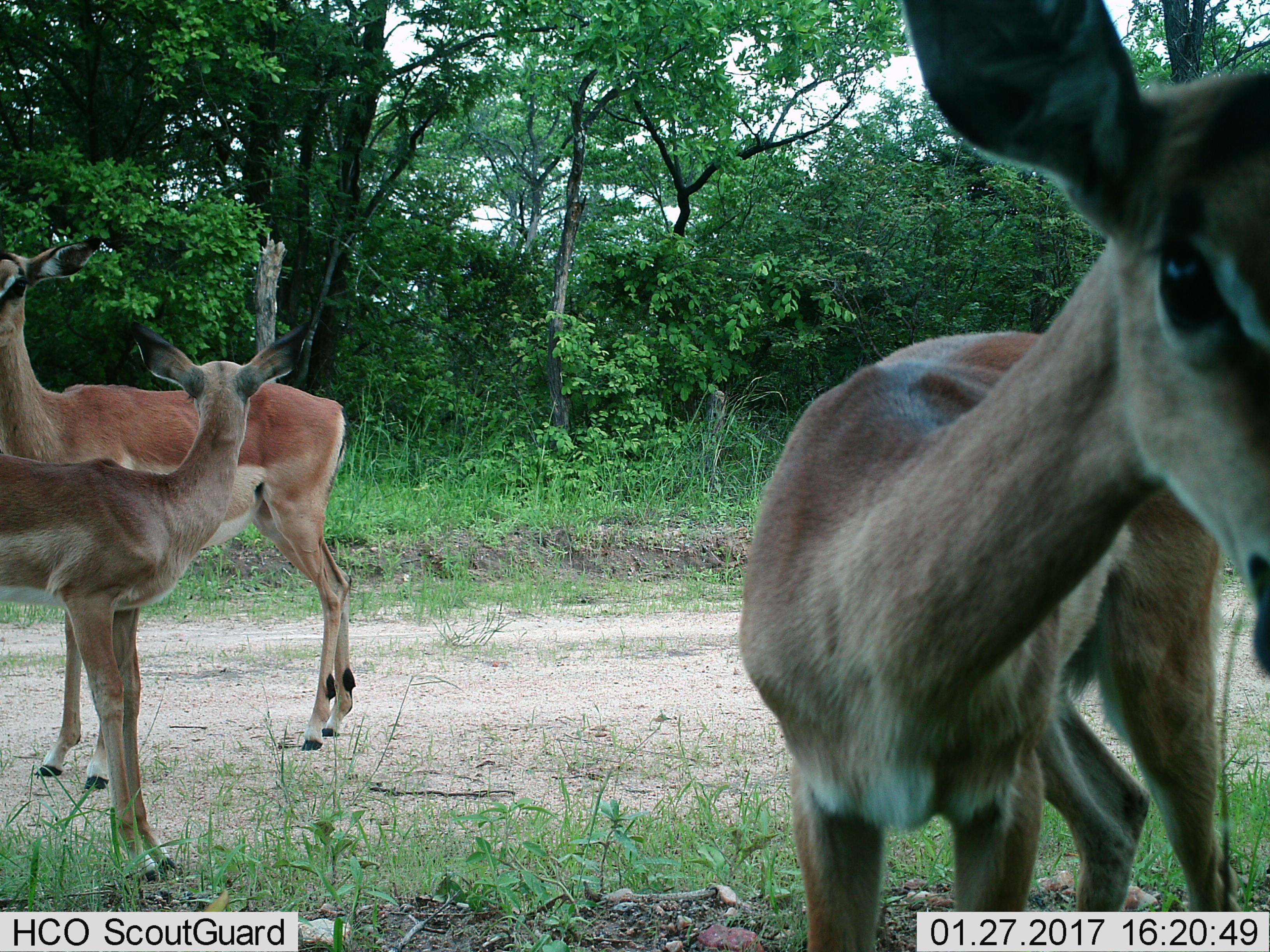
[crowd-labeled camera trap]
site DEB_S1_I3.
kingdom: Animalia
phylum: Chordata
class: Mammalia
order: Artiodactyla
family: Bovidae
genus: Aepyceros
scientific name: Aepyceros melampus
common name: impala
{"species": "impala (Aepyceros melampus)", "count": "3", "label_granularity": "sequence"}